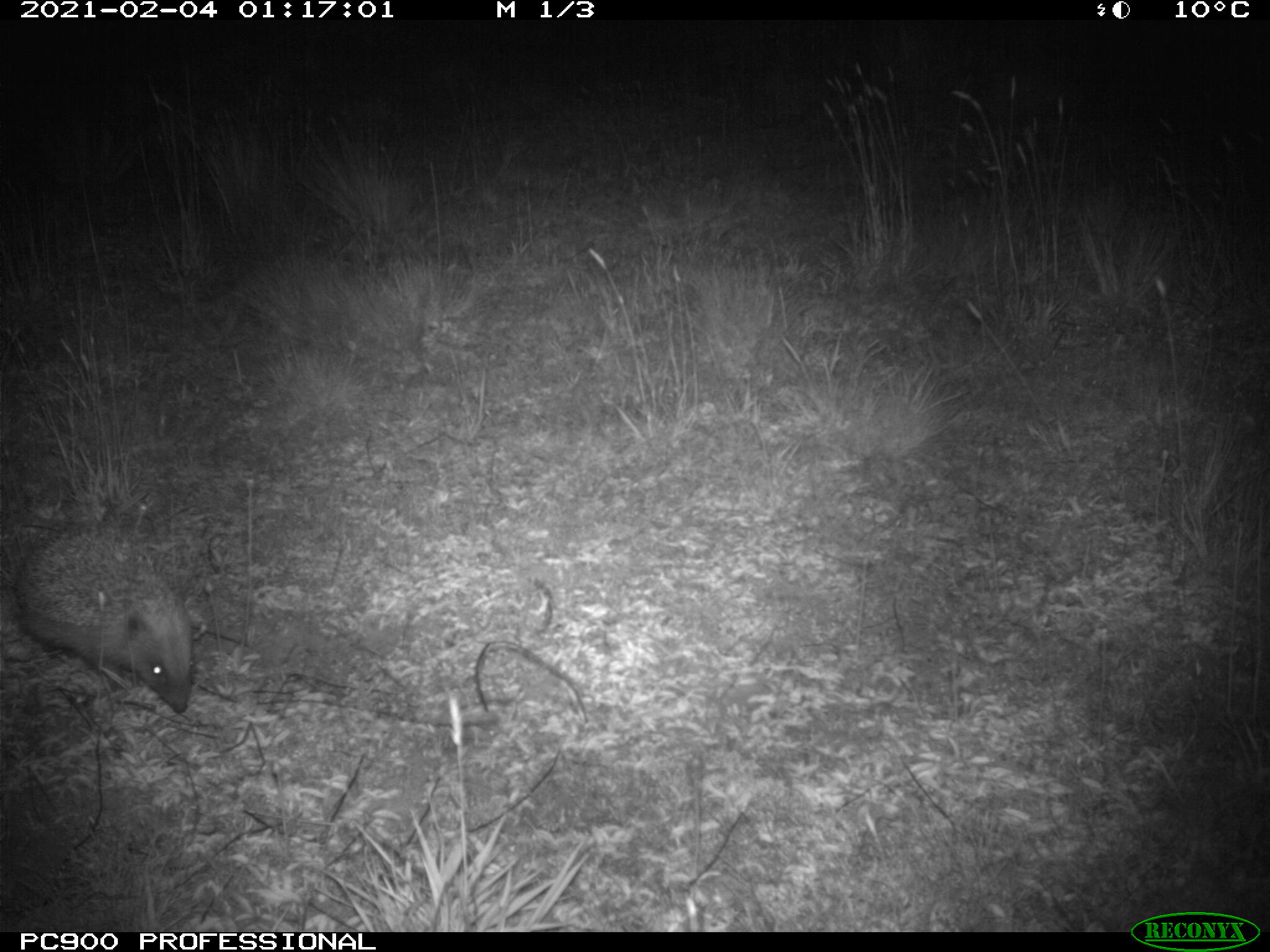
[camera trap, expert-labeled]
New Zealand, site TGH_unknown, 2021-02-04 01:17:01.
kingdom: Animalia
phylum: Chordata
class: Mammalia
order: Eulipotyphla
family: Erinaceidae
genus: Erinaceus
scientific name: Erinaceus europaeus europaeus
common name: european hedgehog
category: hedgehog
Hedgehog (european hedgehog) (Erinaceus europaeus europaeus).